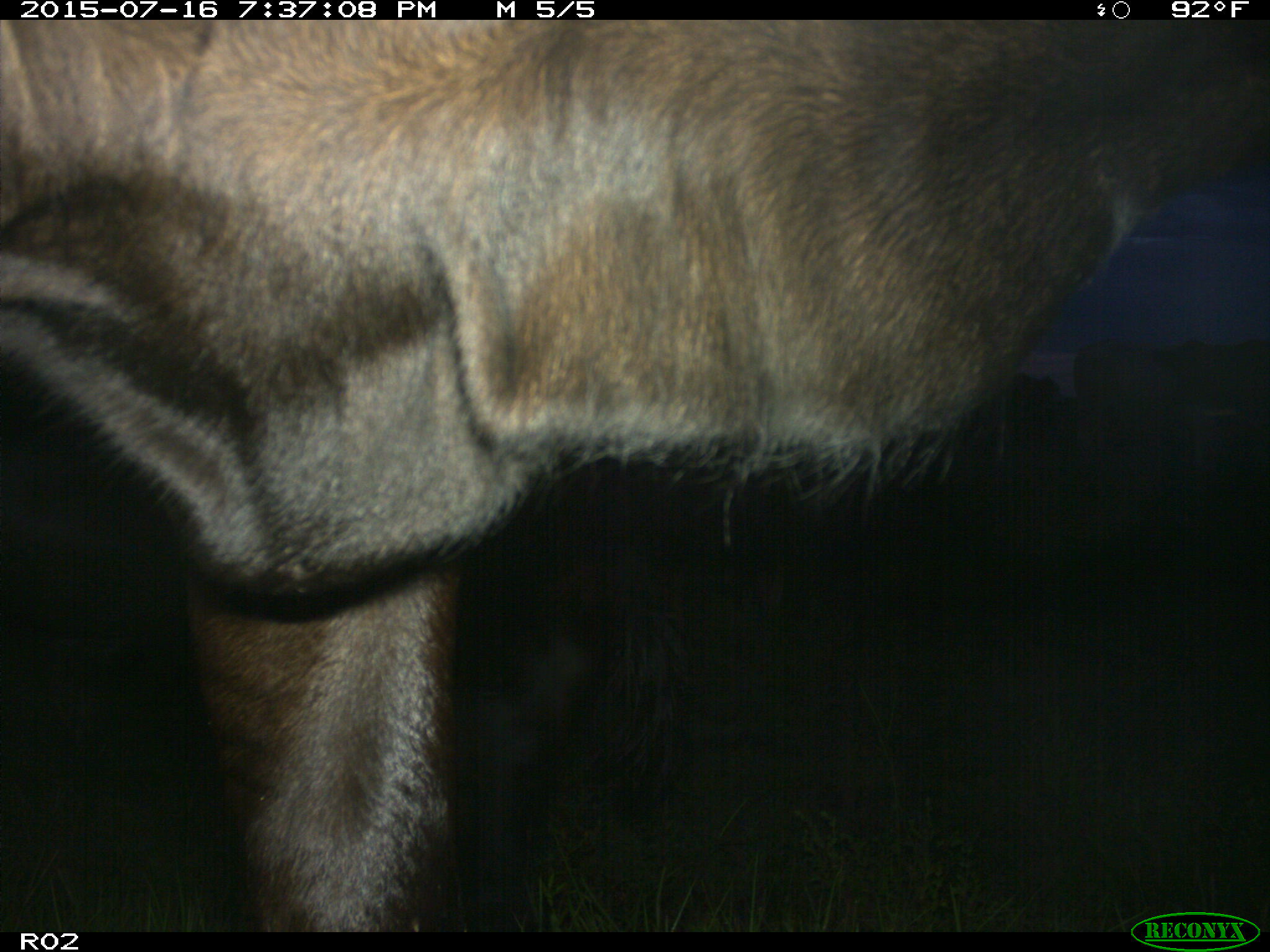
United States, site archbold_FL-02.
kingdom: Animalia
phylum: Chordata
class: Mammalia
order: Artiodactyla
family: Bovidae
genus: Bos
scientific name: Bos taurus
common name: domestic cow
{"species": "Bos taurus (domestic cow)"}